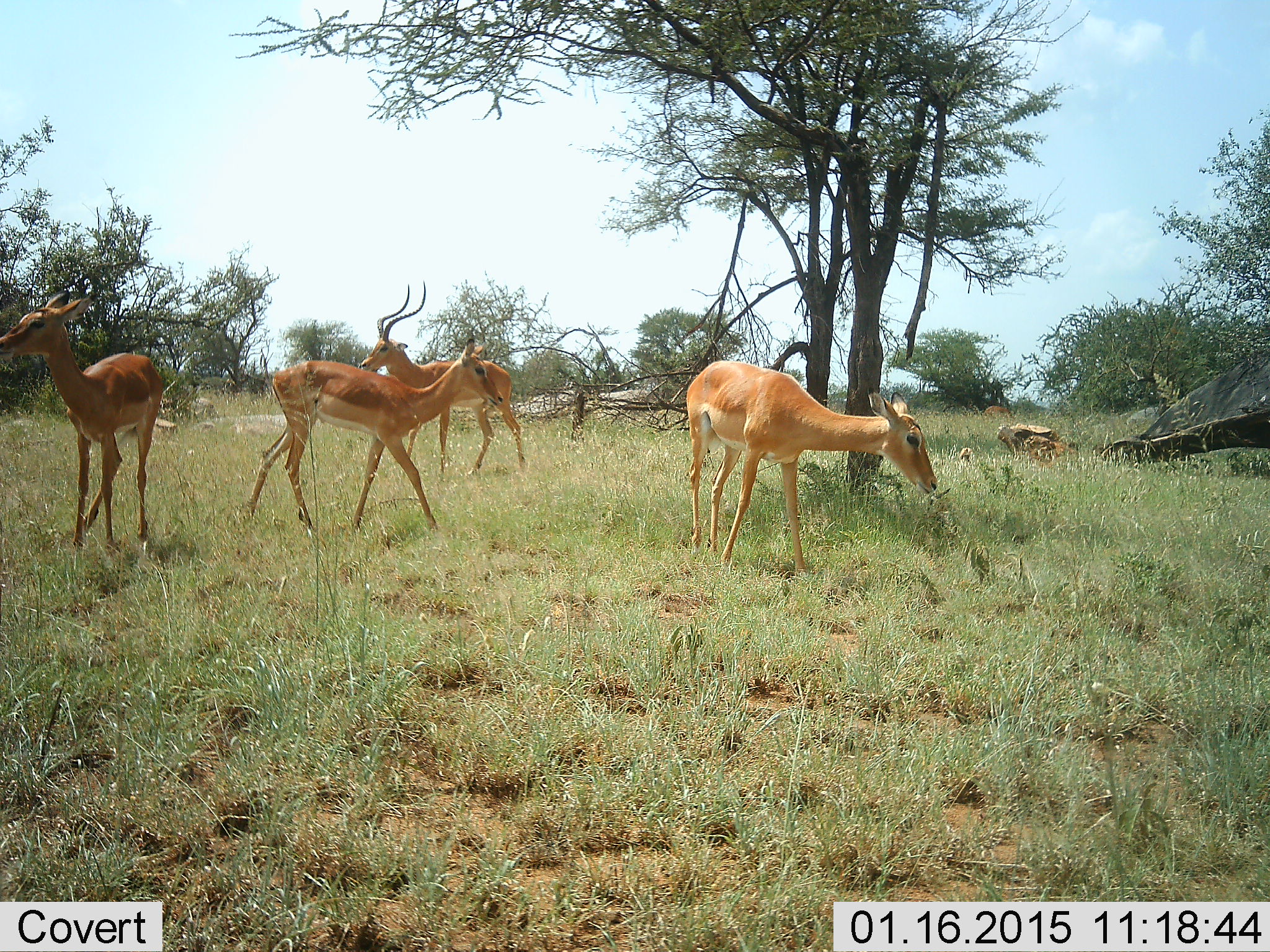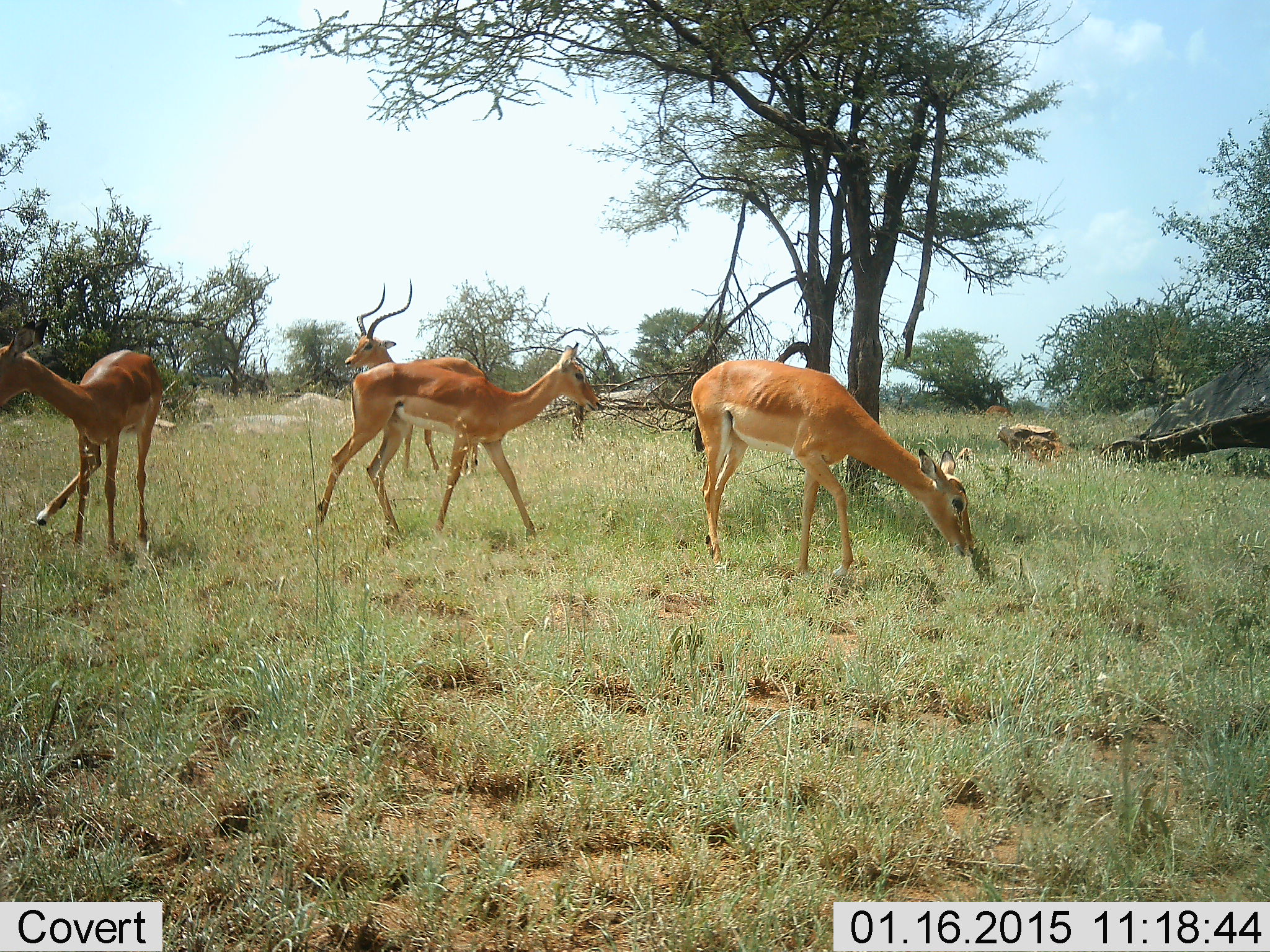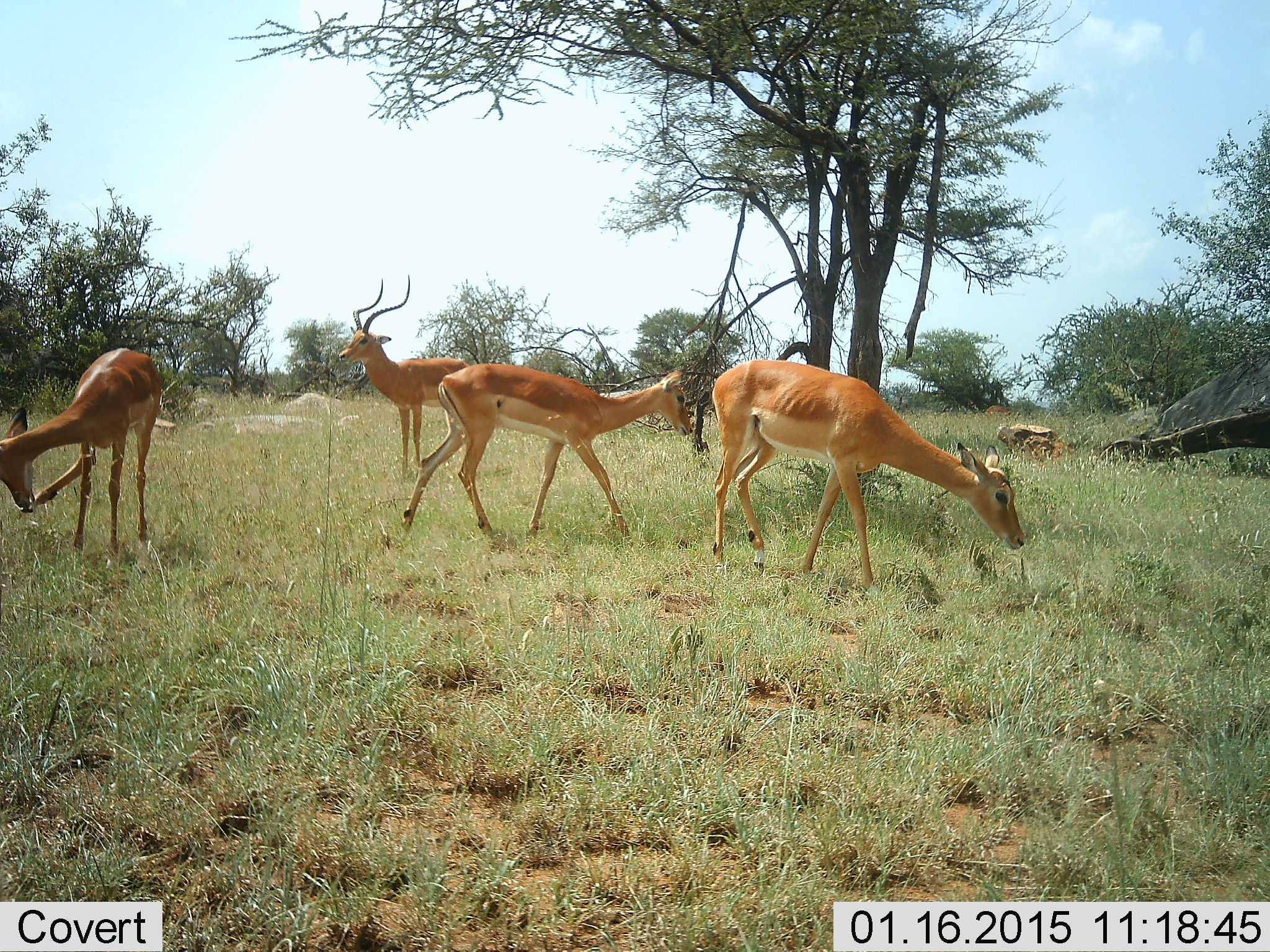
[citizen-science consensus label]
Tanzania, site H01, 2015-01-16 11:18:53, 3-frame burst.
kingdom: Animalia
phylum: Chordata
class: Mammalia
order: Artiodactyla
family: Bovidae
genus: Aepyceros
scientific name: Aepyceros melampus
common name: impala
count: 4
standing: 90%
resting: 0%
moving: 70%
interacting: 0%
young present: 0%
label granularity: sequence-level